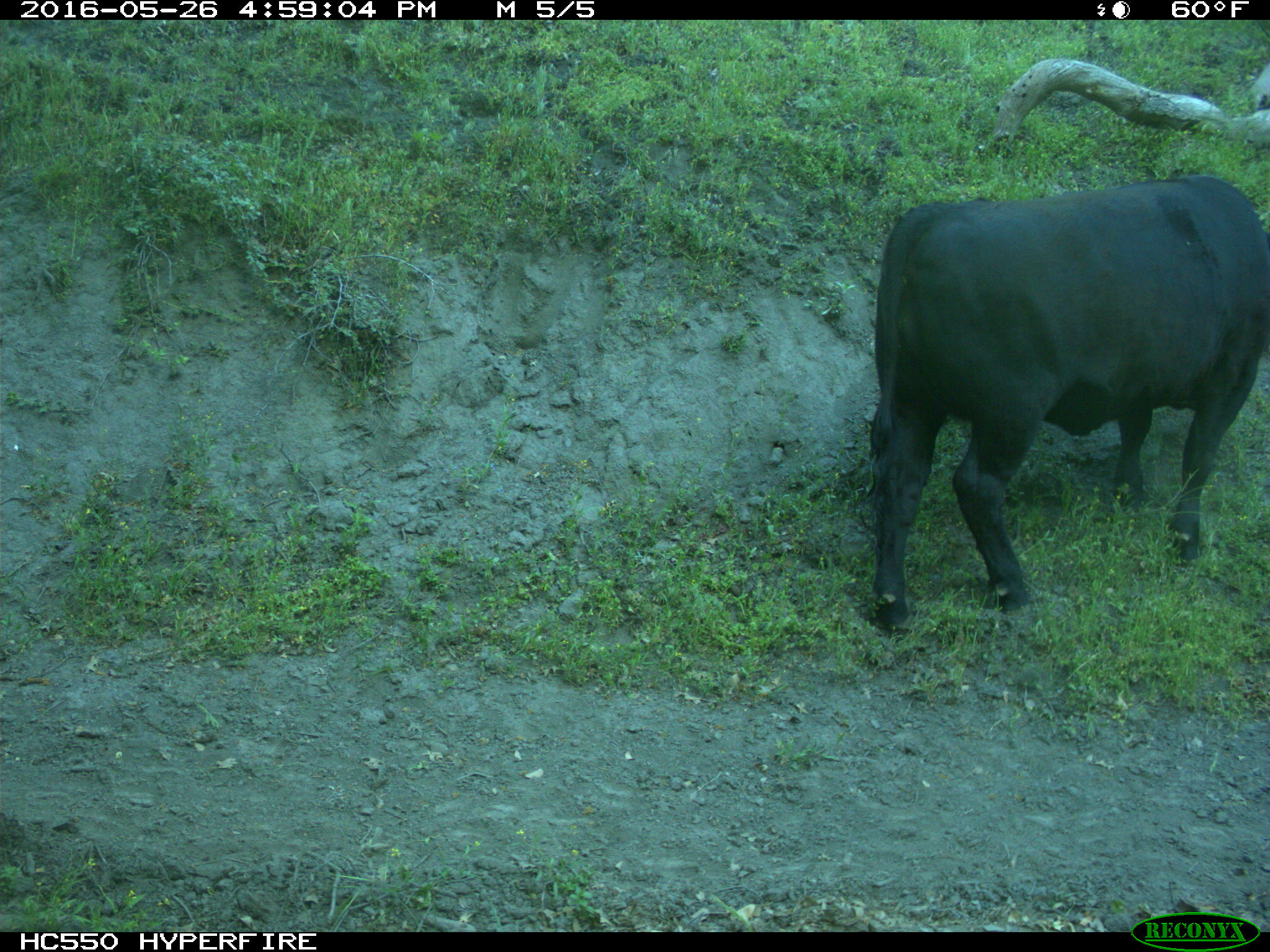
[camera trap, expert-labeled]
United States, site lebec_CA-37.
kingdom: Animalia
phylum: Chordata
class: Mammalia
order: Artiodactyla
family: Bovidae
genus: Bos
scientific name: Bos taurus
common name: domestic cow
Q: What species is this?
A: Bos taurus (domestic cow).